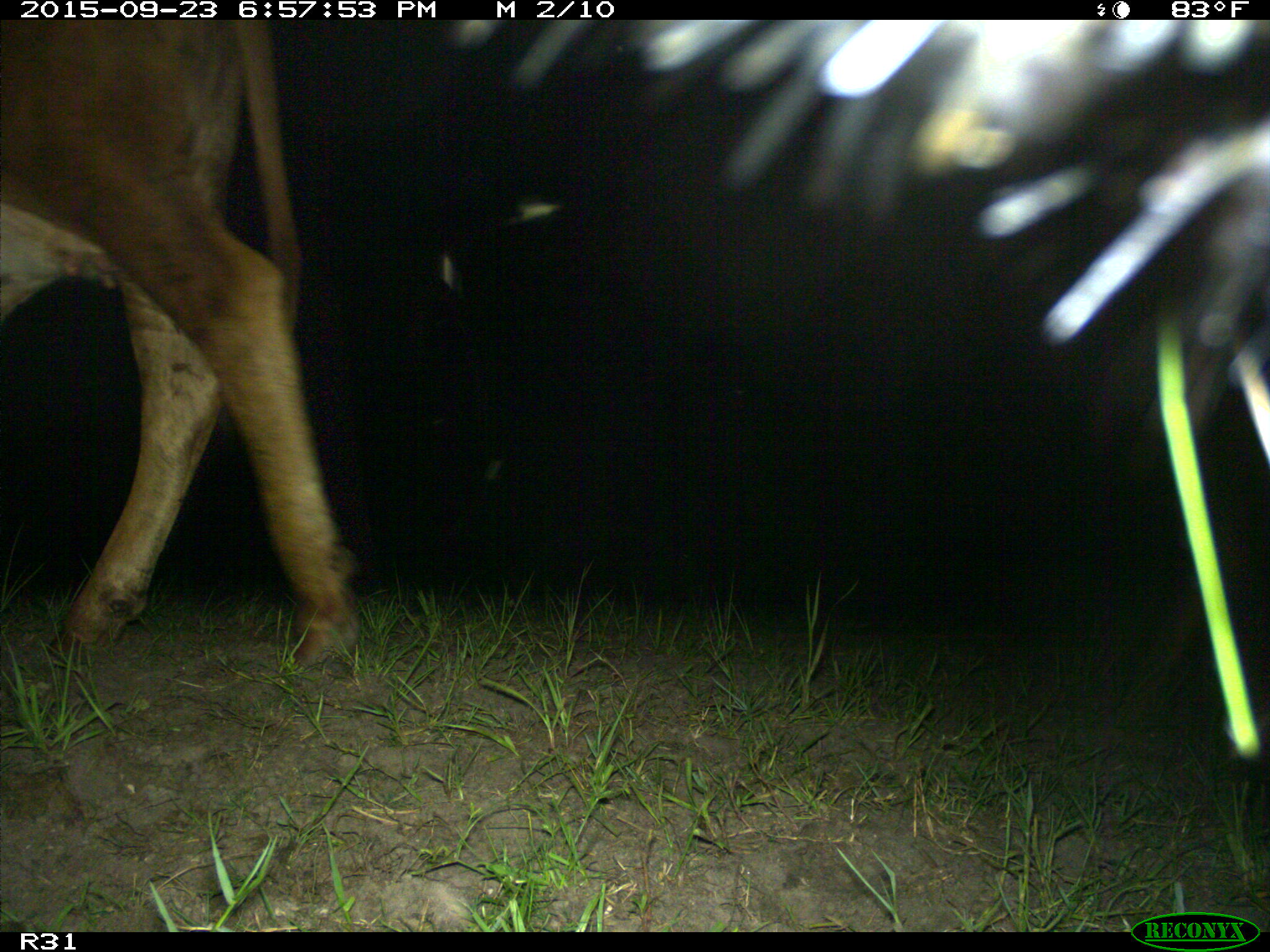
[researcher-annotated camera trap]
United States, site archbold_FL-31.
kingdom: Animalia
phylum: Chordata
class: Mammalia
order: Artiodactyla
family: Bovidae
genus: Bos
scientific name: Bos taurus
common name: domestic cow